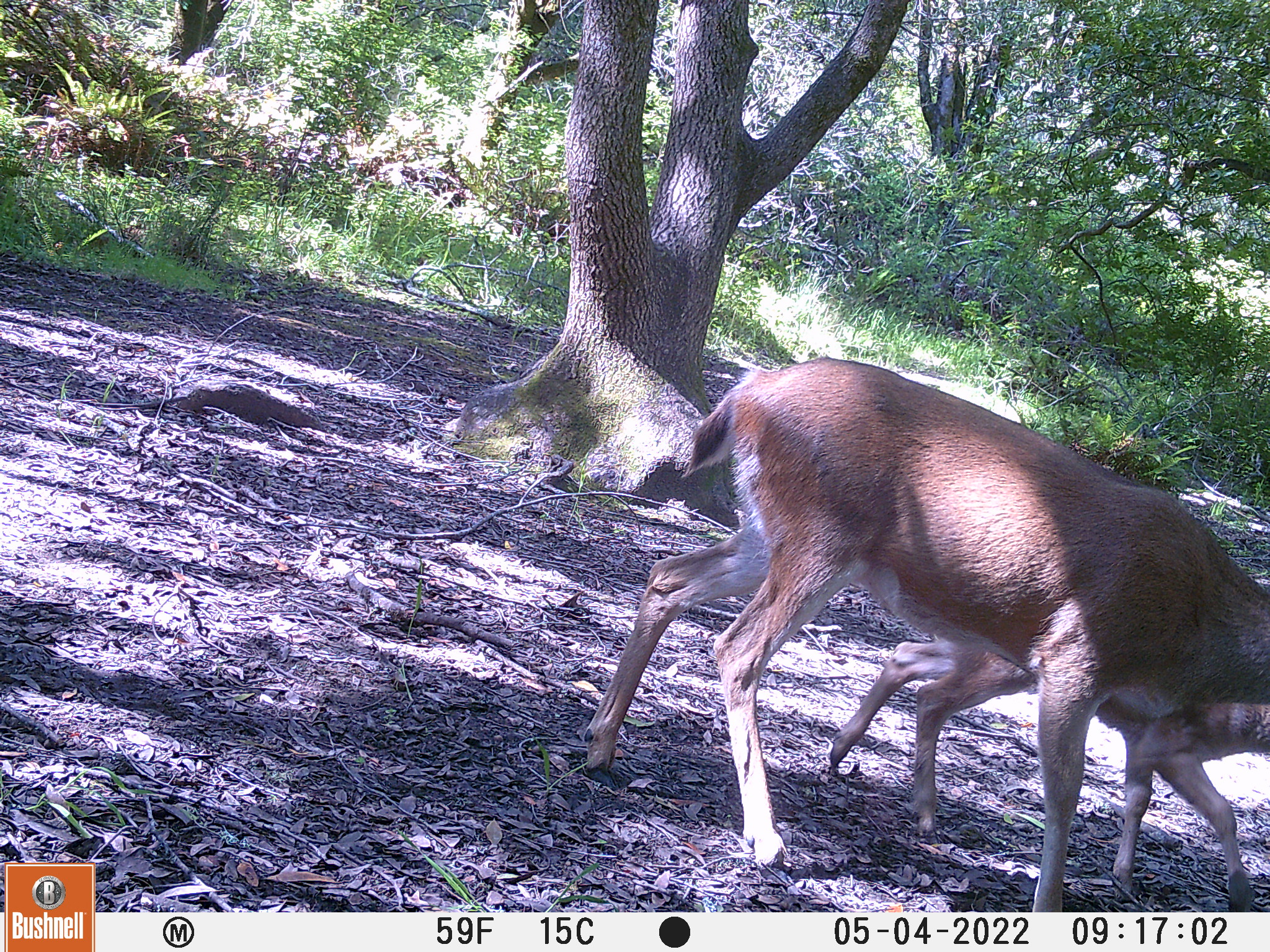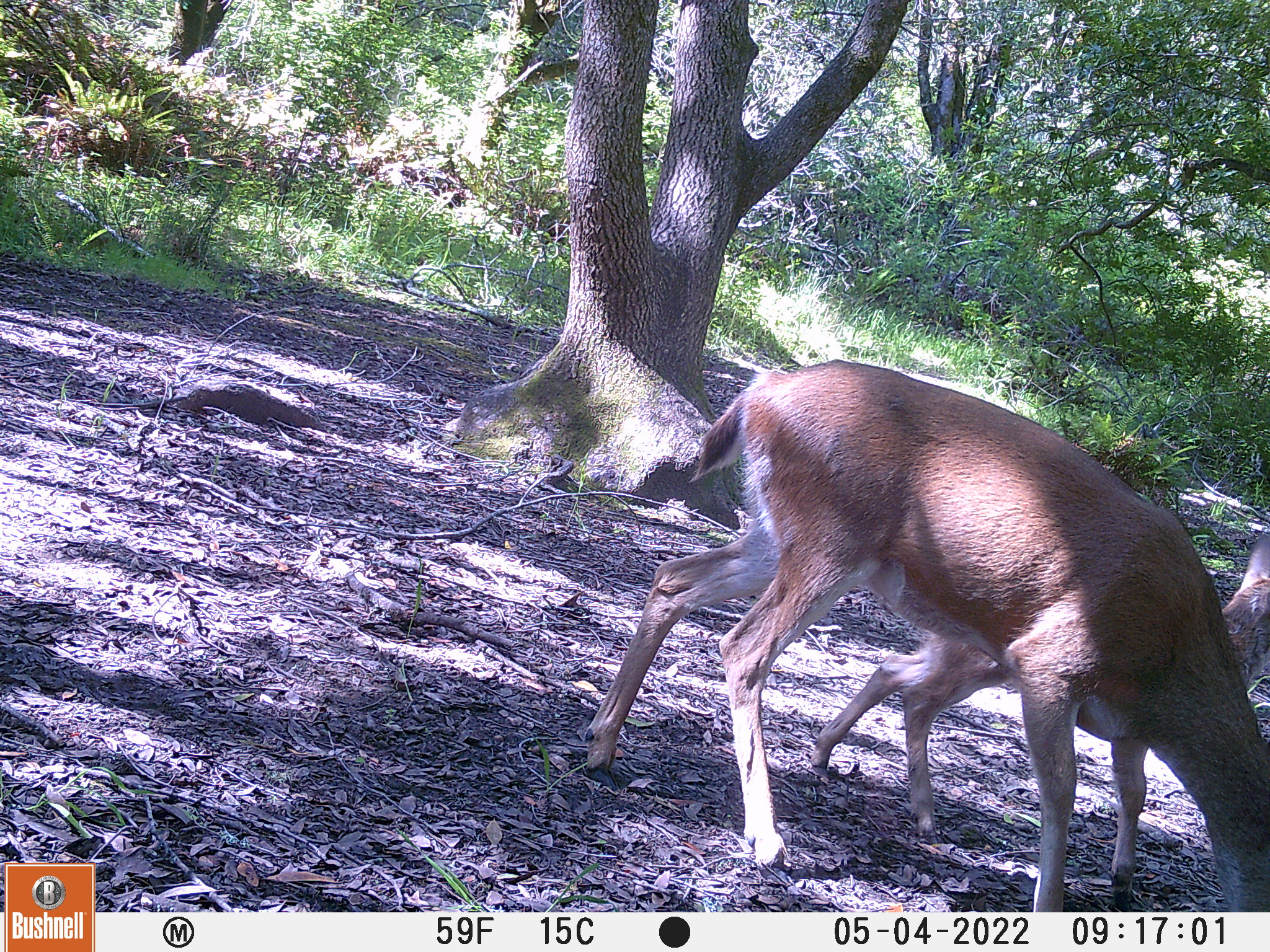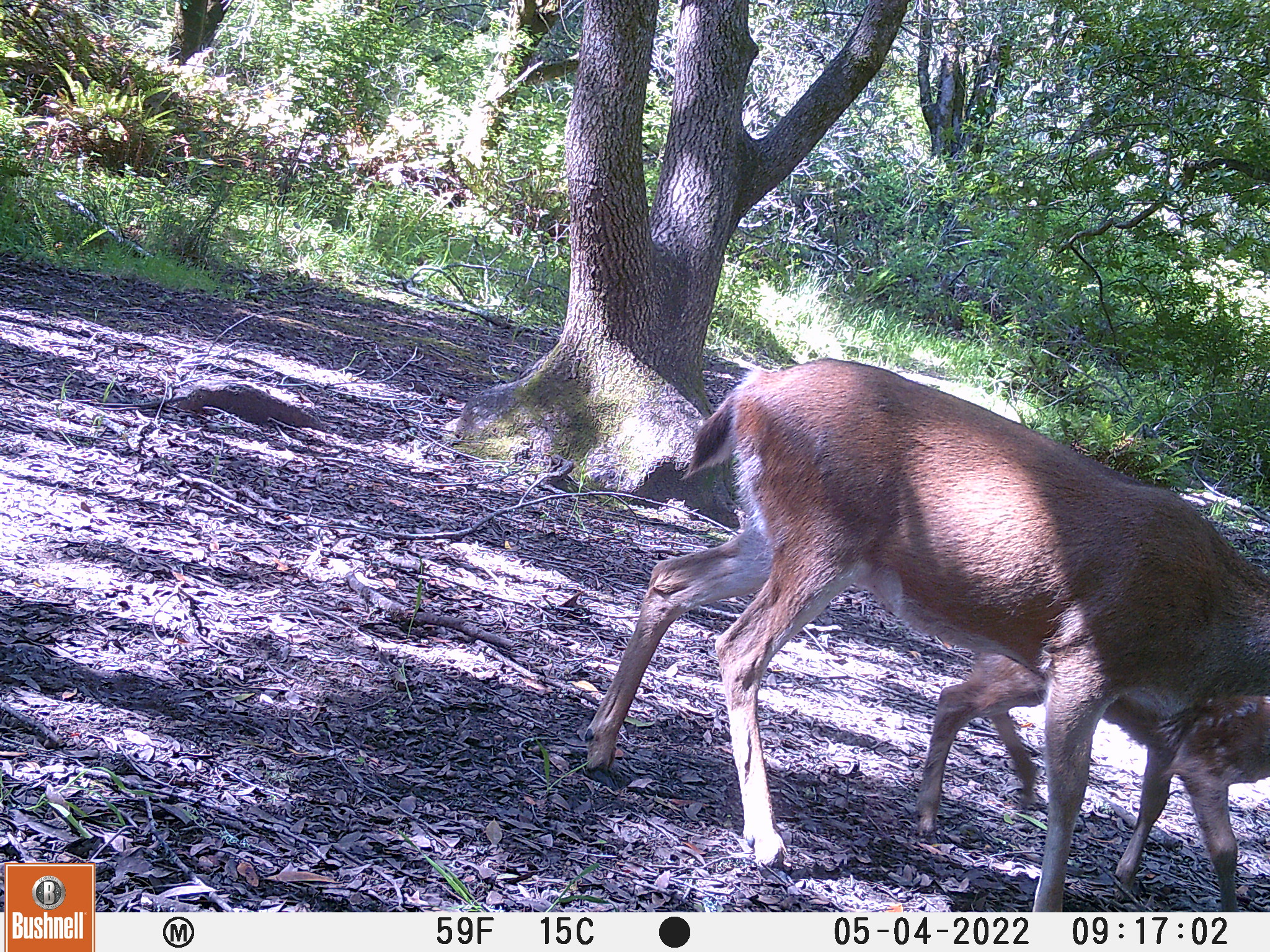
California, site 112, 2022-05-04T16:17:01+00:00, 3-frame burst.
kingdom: Animalia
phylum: Chordata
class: Mammalia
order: Artiodactyla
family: Cervidae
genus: Odocoileus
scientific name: Odocoileus hemionus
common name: mule deer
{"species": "mule deer (Odocoileus hemionus)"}